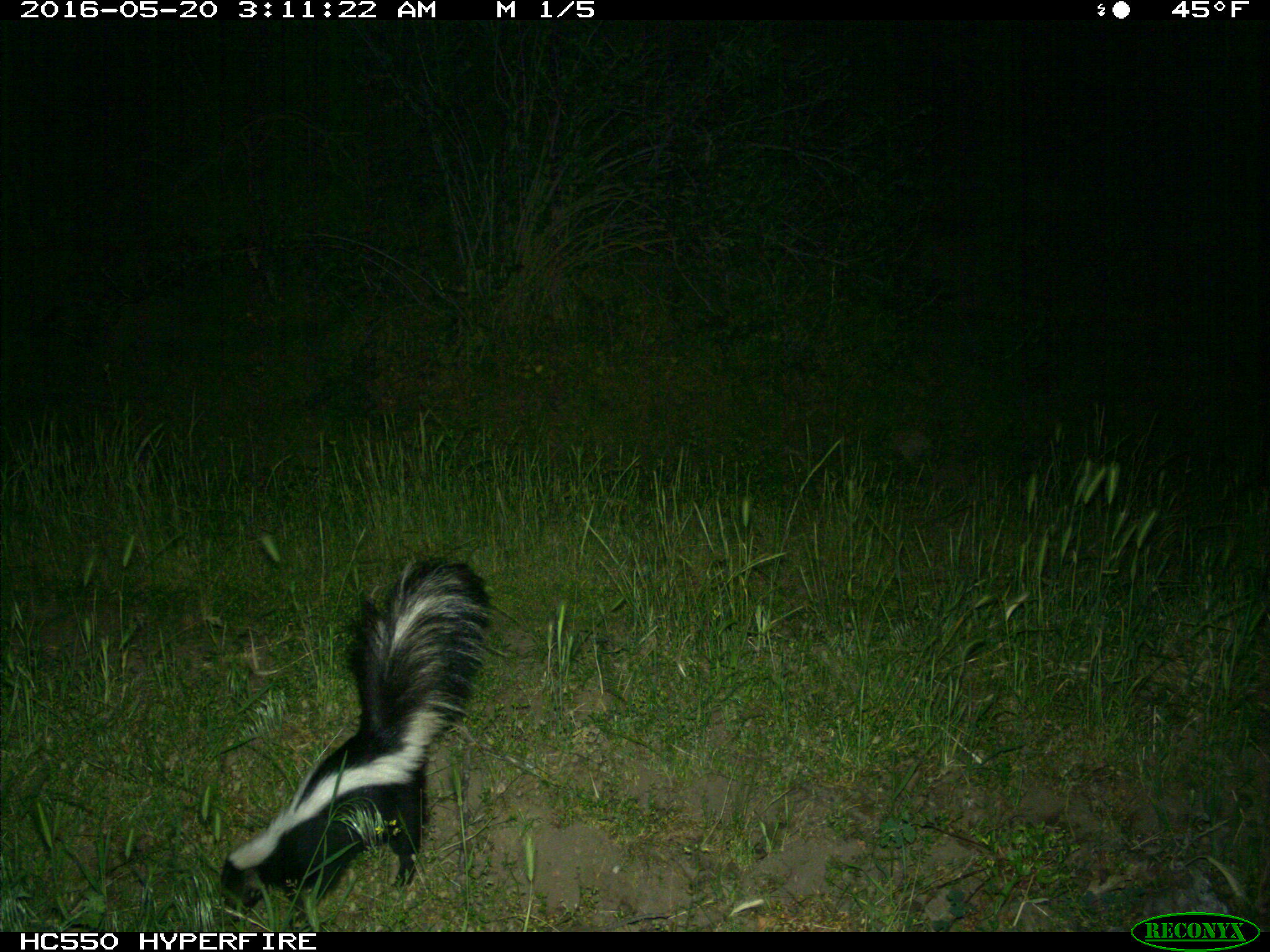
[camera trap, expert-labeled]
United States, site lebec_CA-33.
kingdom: Animalia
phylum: Chordata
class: Mammalia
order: Carnivora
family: Mephitidae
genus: Mephitis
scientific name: Mephitis mephitis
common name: striped skunk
Mephitis mephitis (striped skunk).